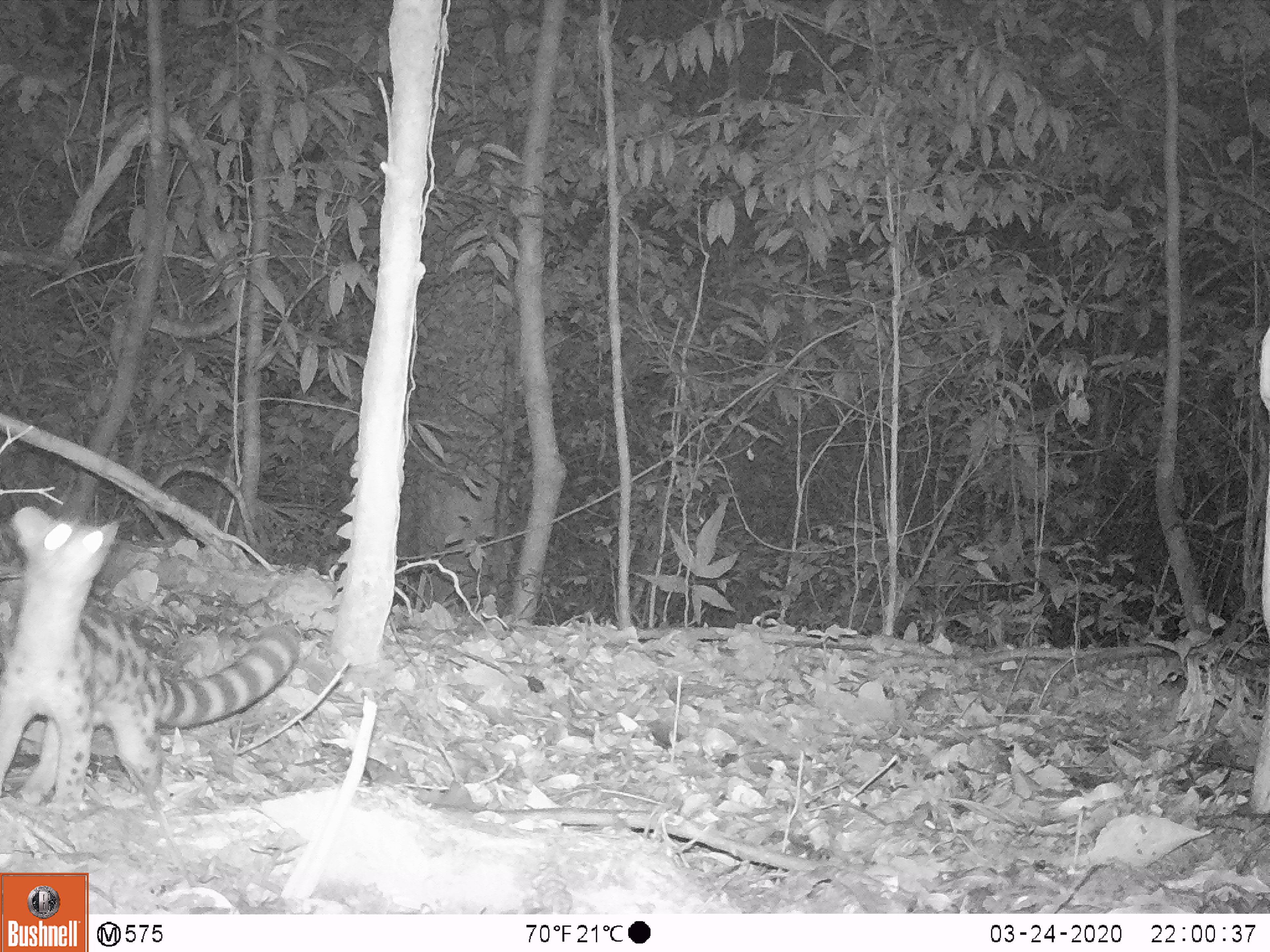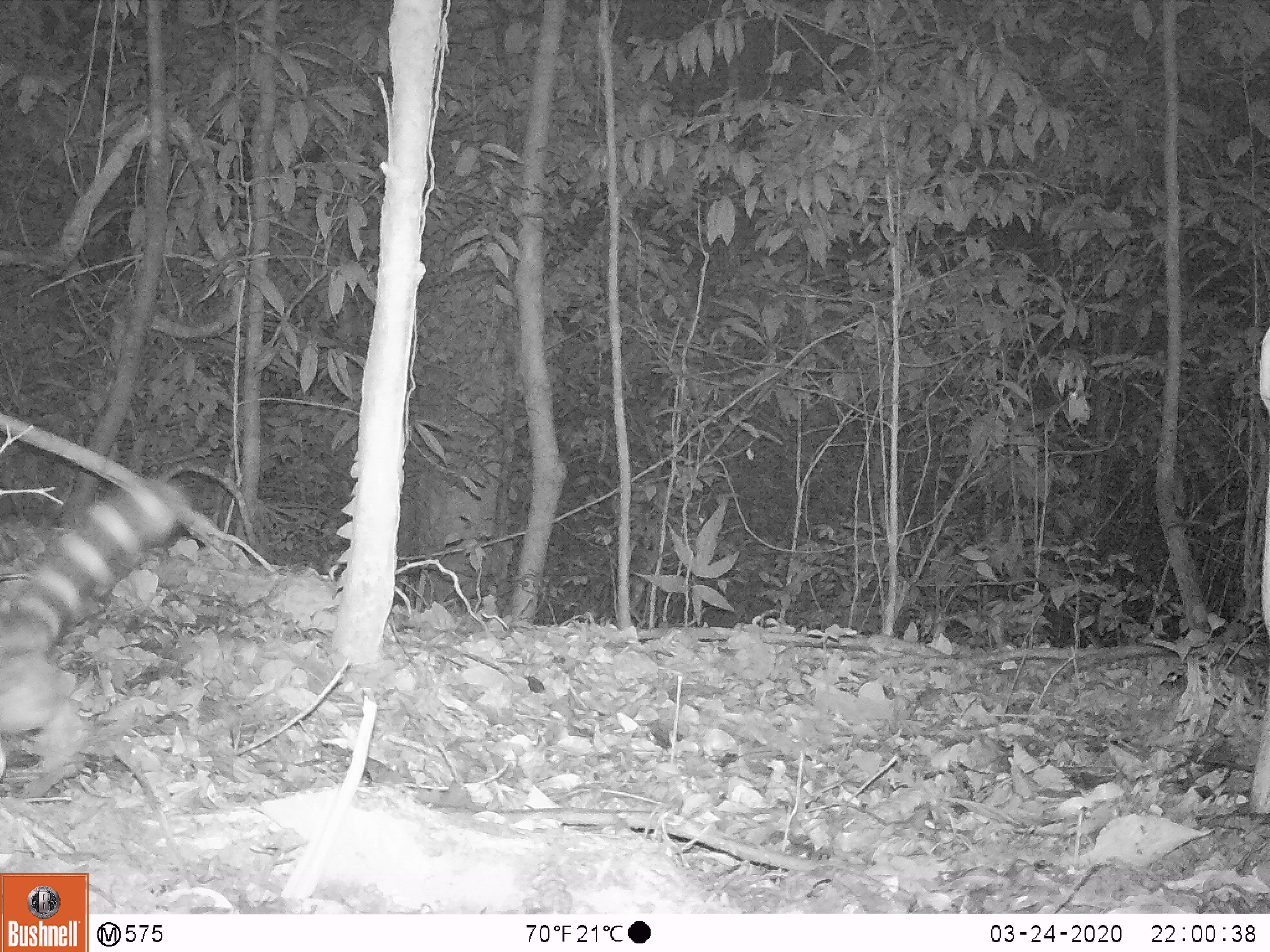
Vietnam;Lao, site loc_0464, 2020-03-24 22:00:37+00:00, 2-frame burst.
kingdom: Animalia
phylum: Chordata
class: Mammalia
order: Carnivora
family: Prionodontidae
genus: Prionodon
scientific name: Prionodon pardicolor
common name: spotted linsang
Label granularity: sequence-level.